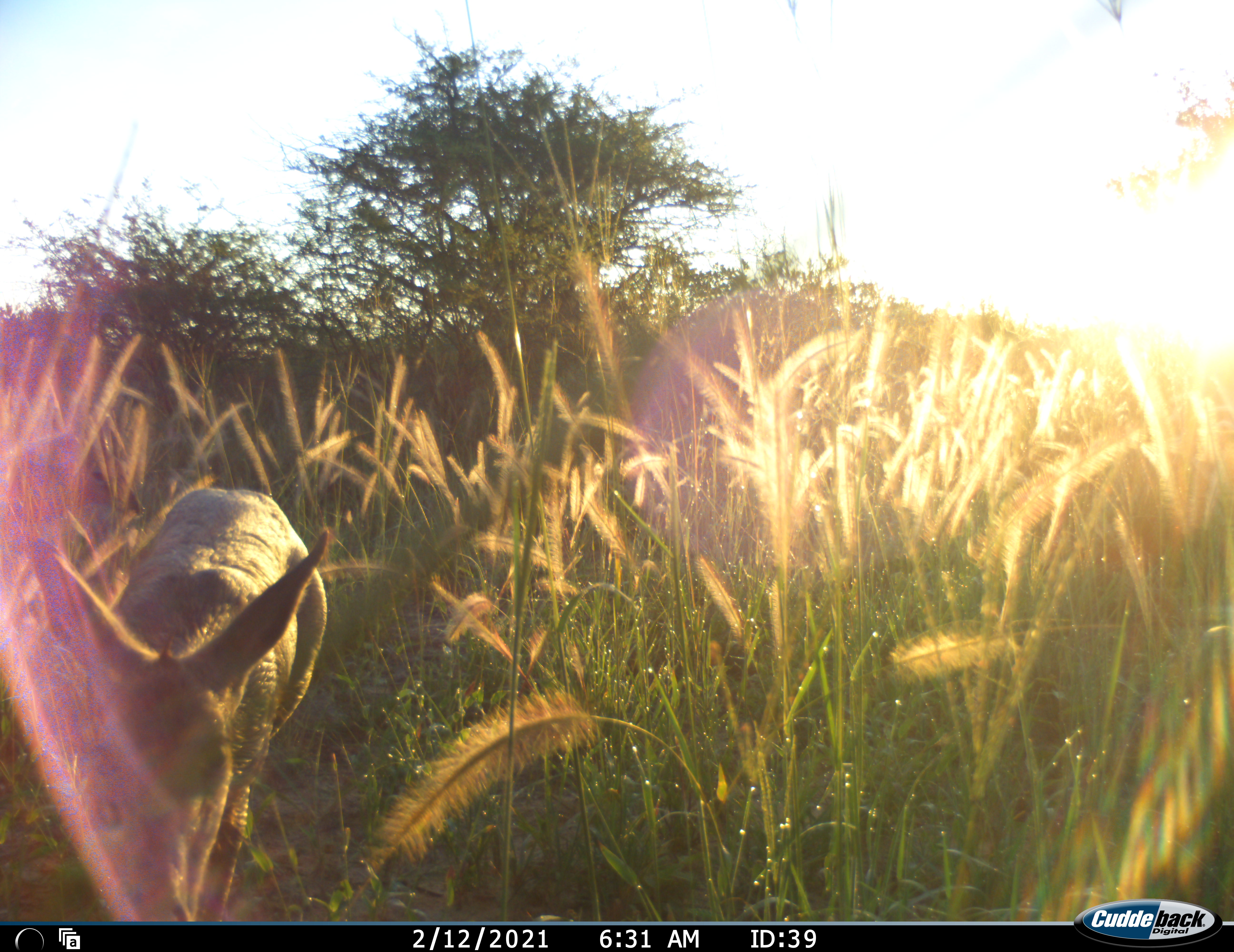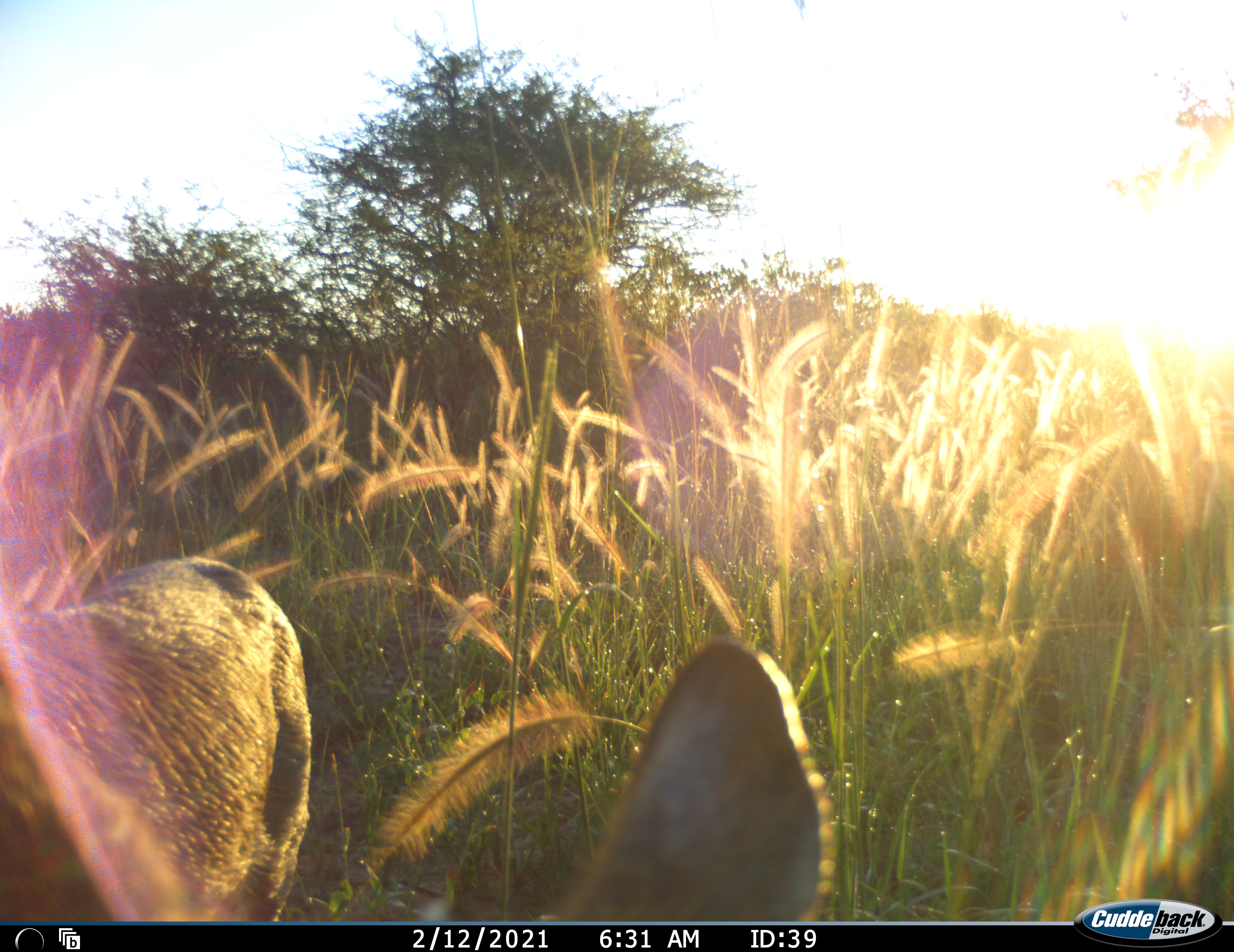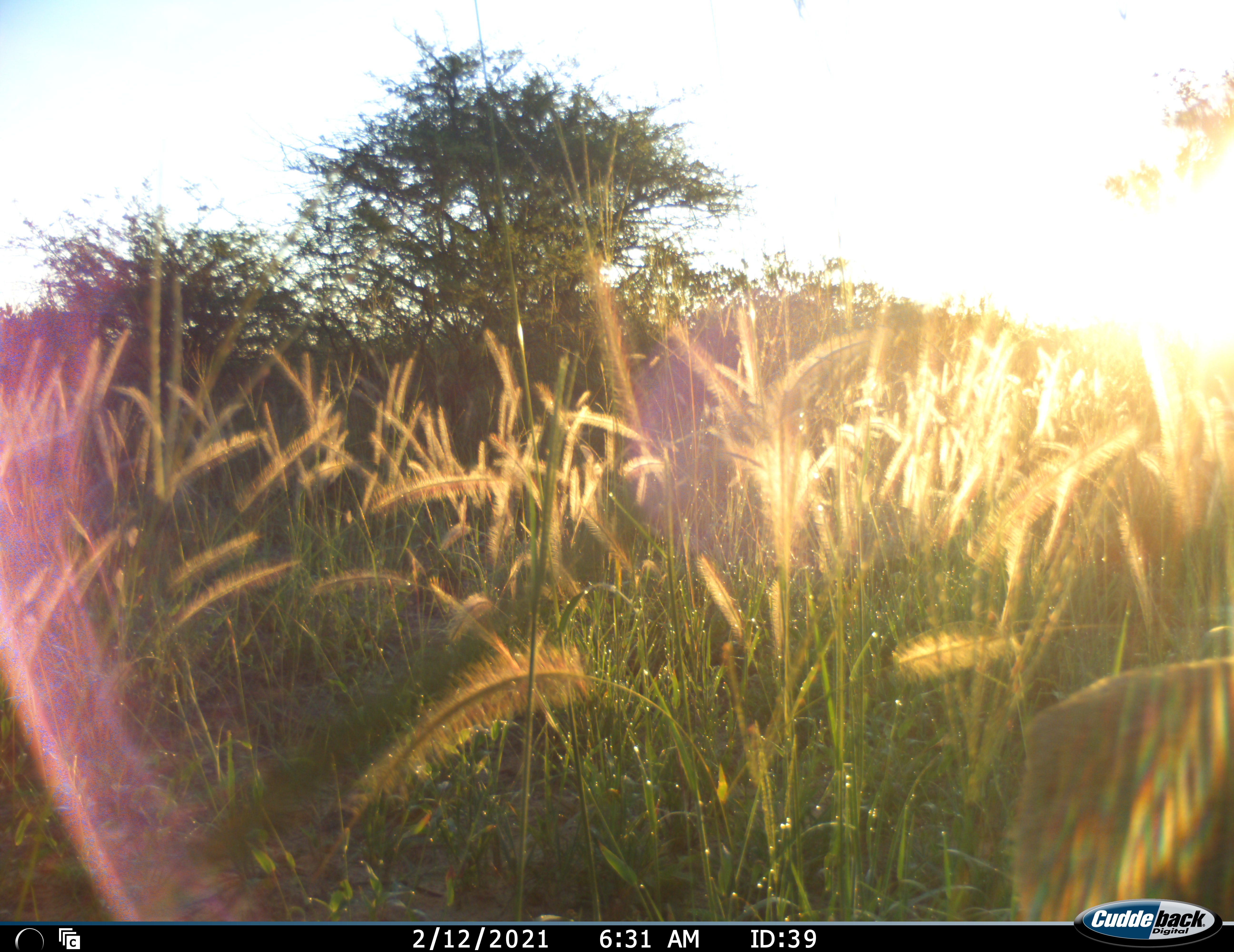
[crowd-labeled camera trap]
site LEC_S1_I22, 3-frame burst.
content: unidentified animal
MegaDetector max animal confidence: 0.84